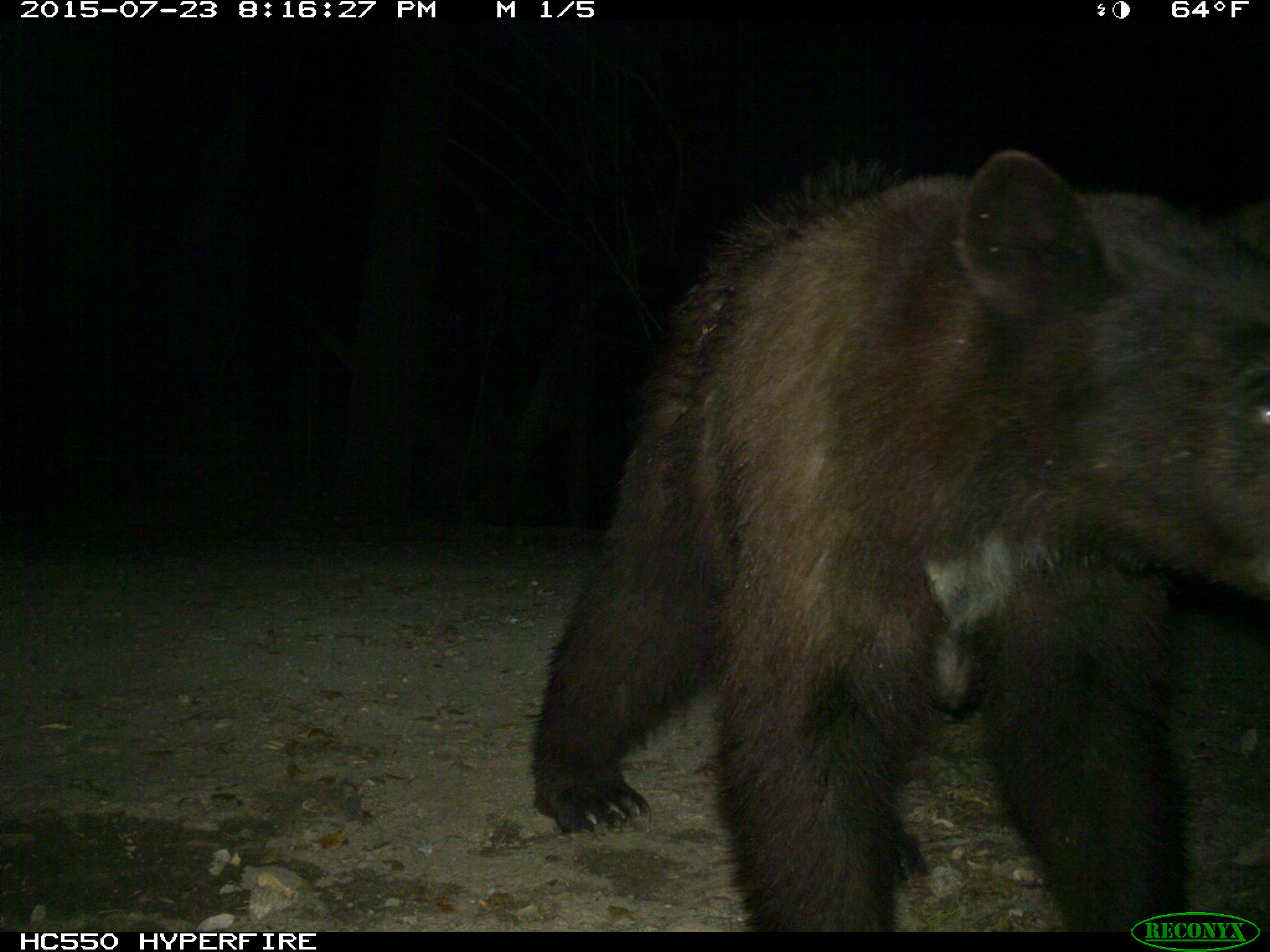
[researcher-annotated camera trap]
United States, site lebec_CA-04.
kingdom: Animalia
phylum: Chordata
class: Mammalia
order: Carnivora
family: Ursidae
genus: Ursus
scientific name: Ursus americanus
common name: american black bear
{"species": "Ursus americanus (american black bear)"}